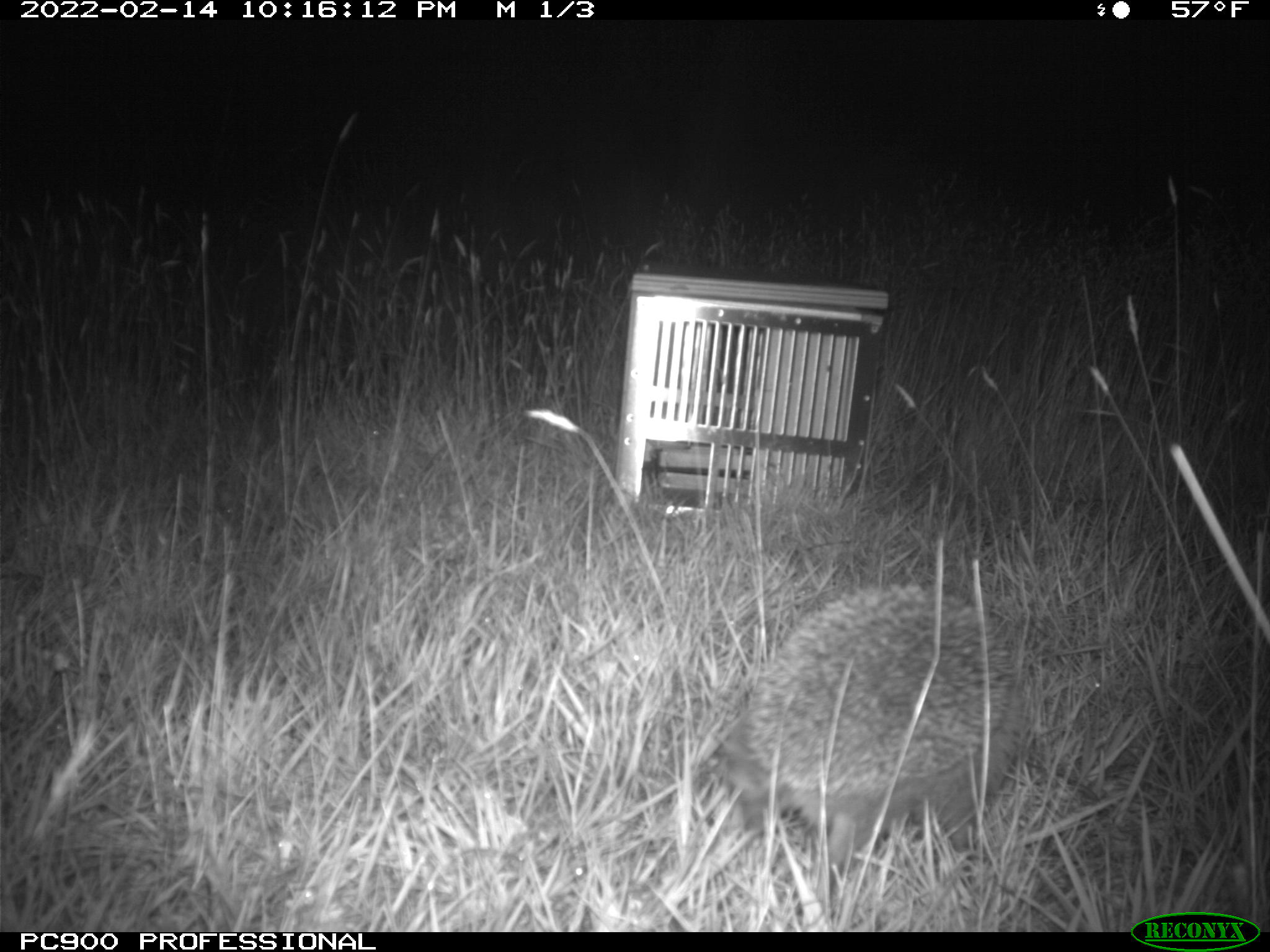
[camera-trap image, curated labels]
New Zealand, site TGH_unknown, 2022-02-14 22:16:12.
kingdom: Animalia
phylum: Chordata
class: Mammalia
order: Eulipotyphla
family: Erinaceidae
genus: Erinaceus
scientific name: Erinaceus europaeus europaeus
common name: european hedgehog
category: hedgehog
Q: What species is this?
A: Hedgehog (european hedgehog) (Erinaceus europaeus europaeus).